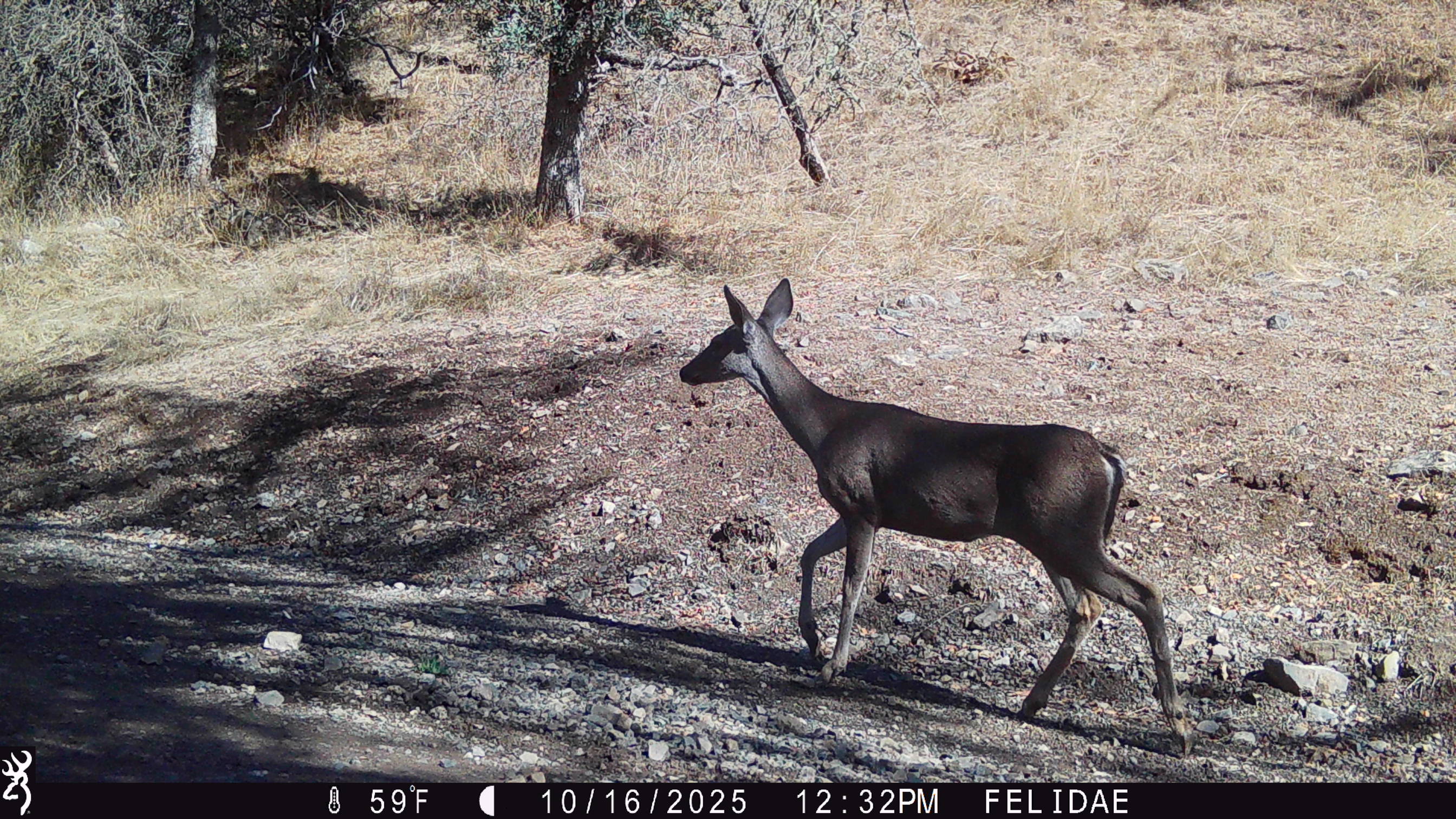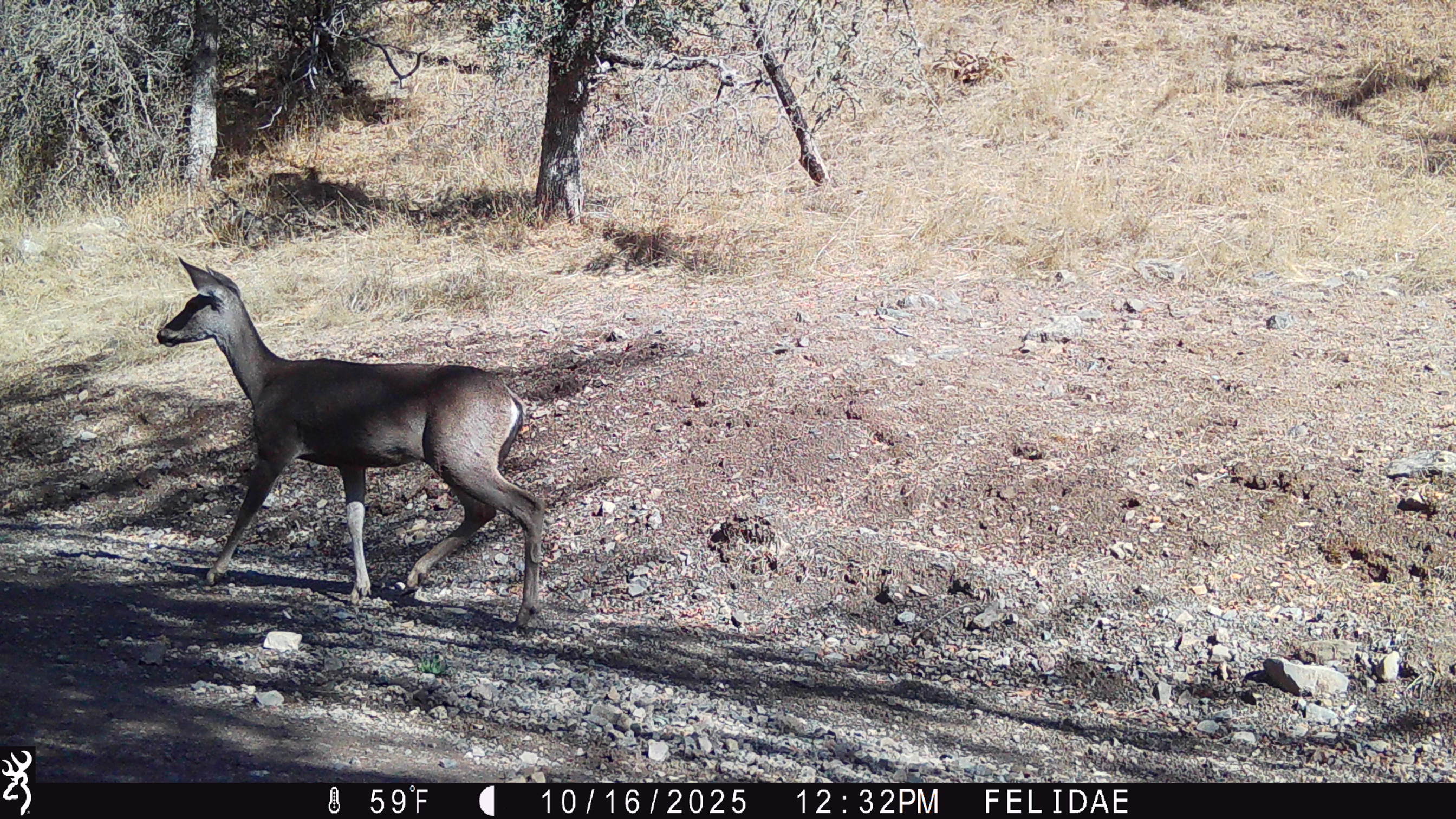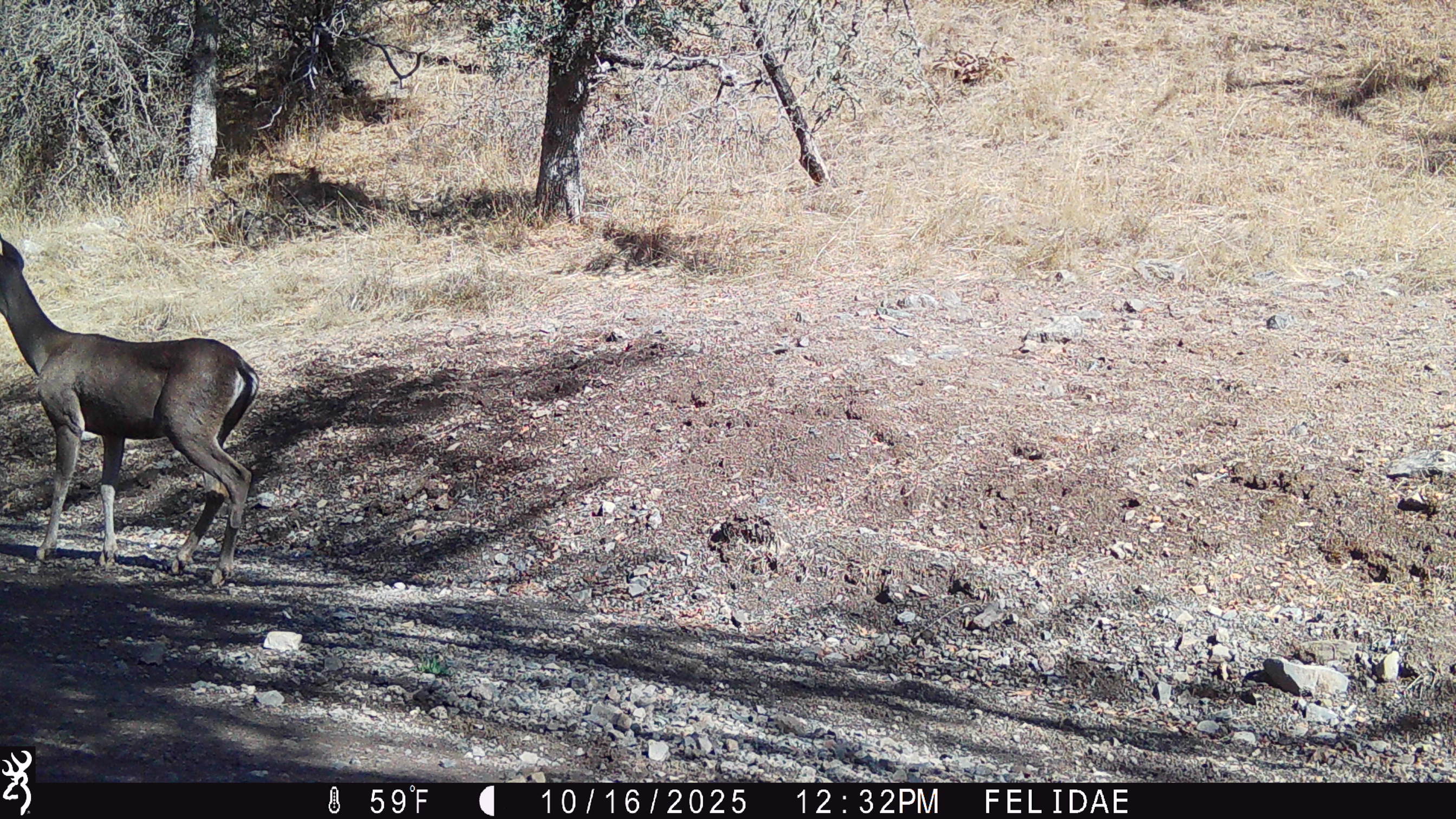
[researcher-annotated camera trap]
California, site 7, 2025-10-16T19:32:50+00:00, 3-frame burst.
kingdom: Animalia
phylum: Chordata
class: Mammalia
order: Artiodactyla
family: Cervidae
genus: Odocoileus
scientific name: Odocoileus hemionus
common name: mule deer